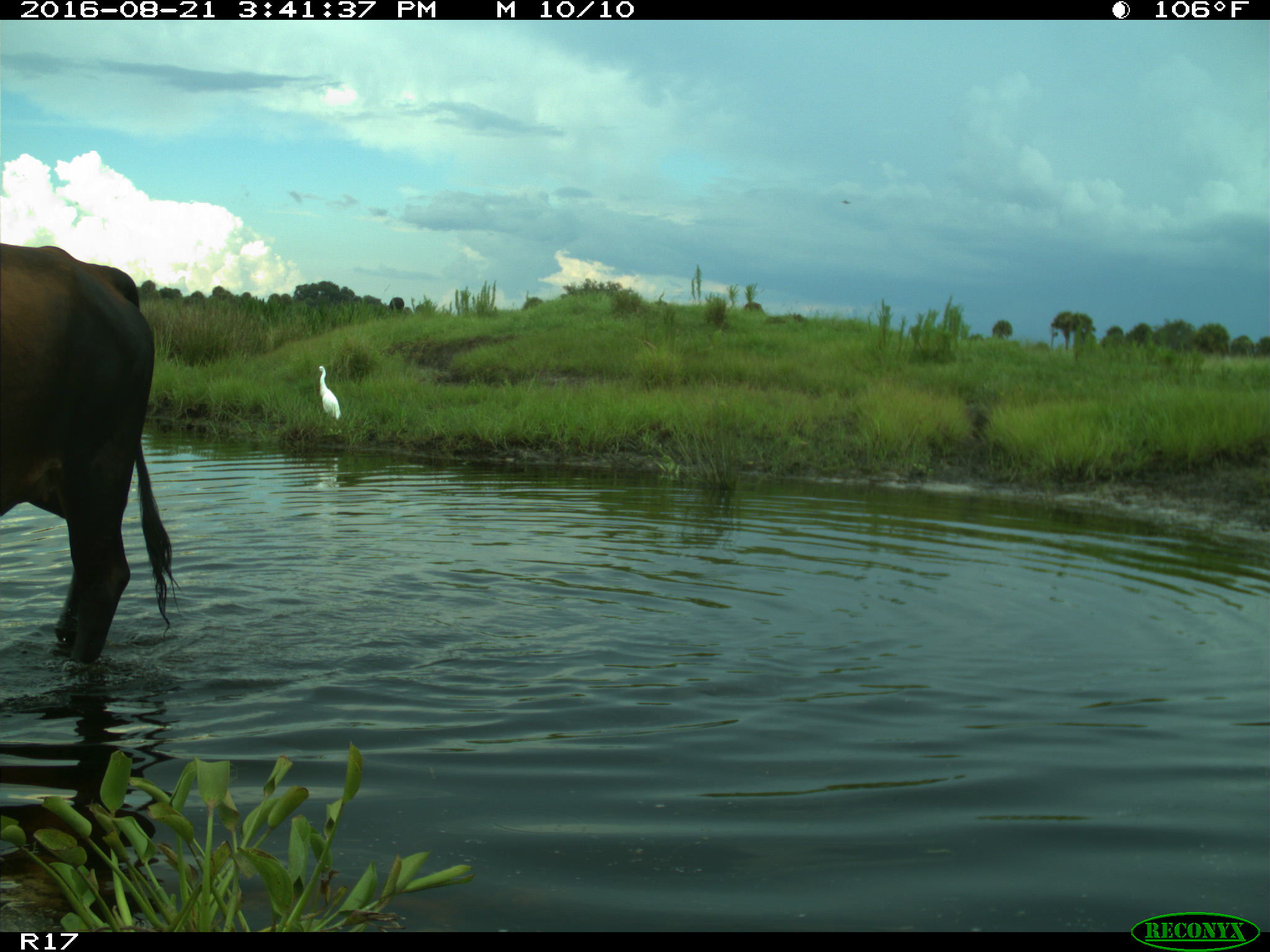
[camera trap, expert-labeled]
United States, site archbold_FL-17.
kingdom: Animalia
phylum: Chordata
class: Mammalia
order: Artiodactyla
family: Bovidae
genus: Bos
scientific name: Bos taurus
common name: domestic cow